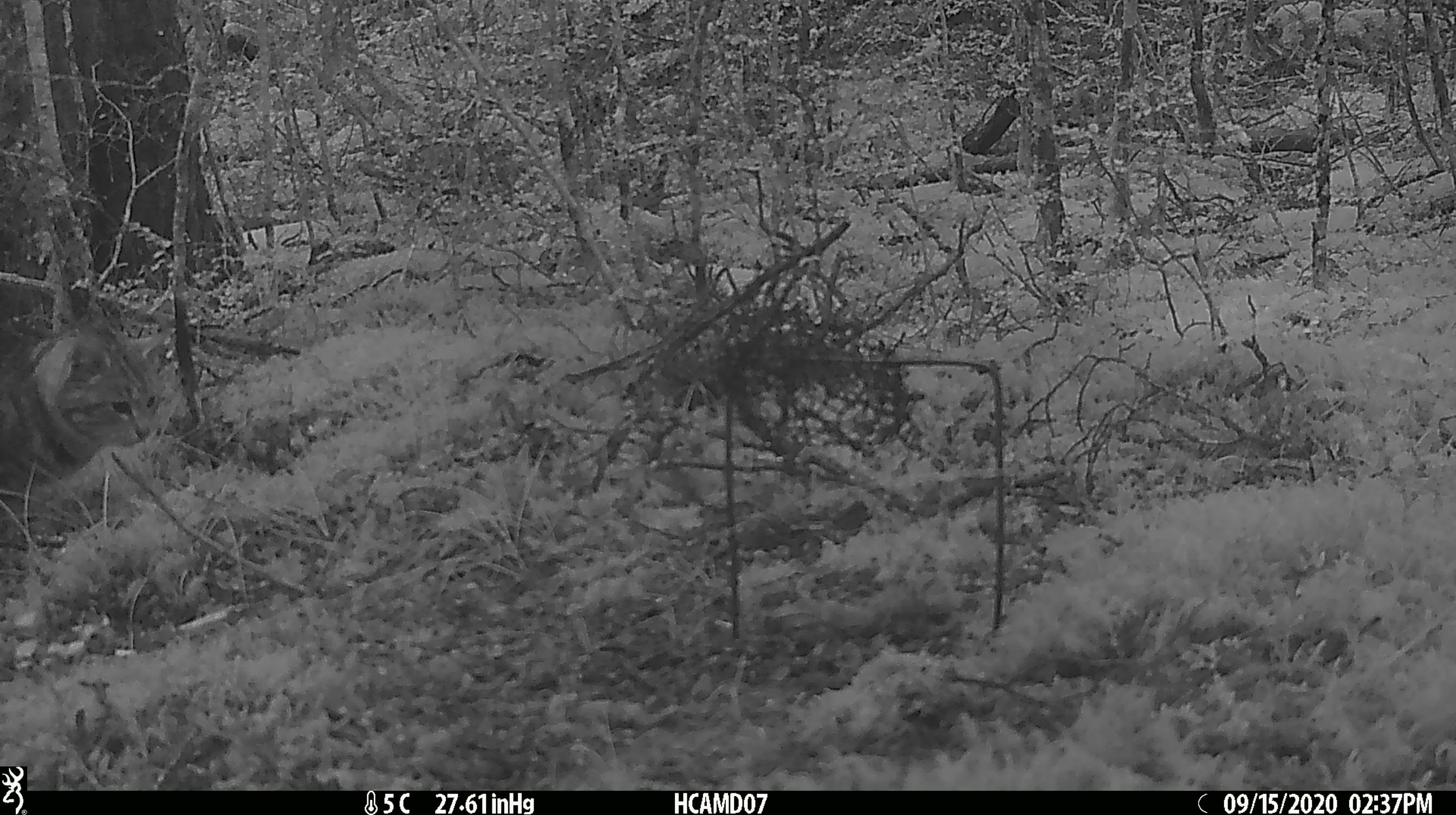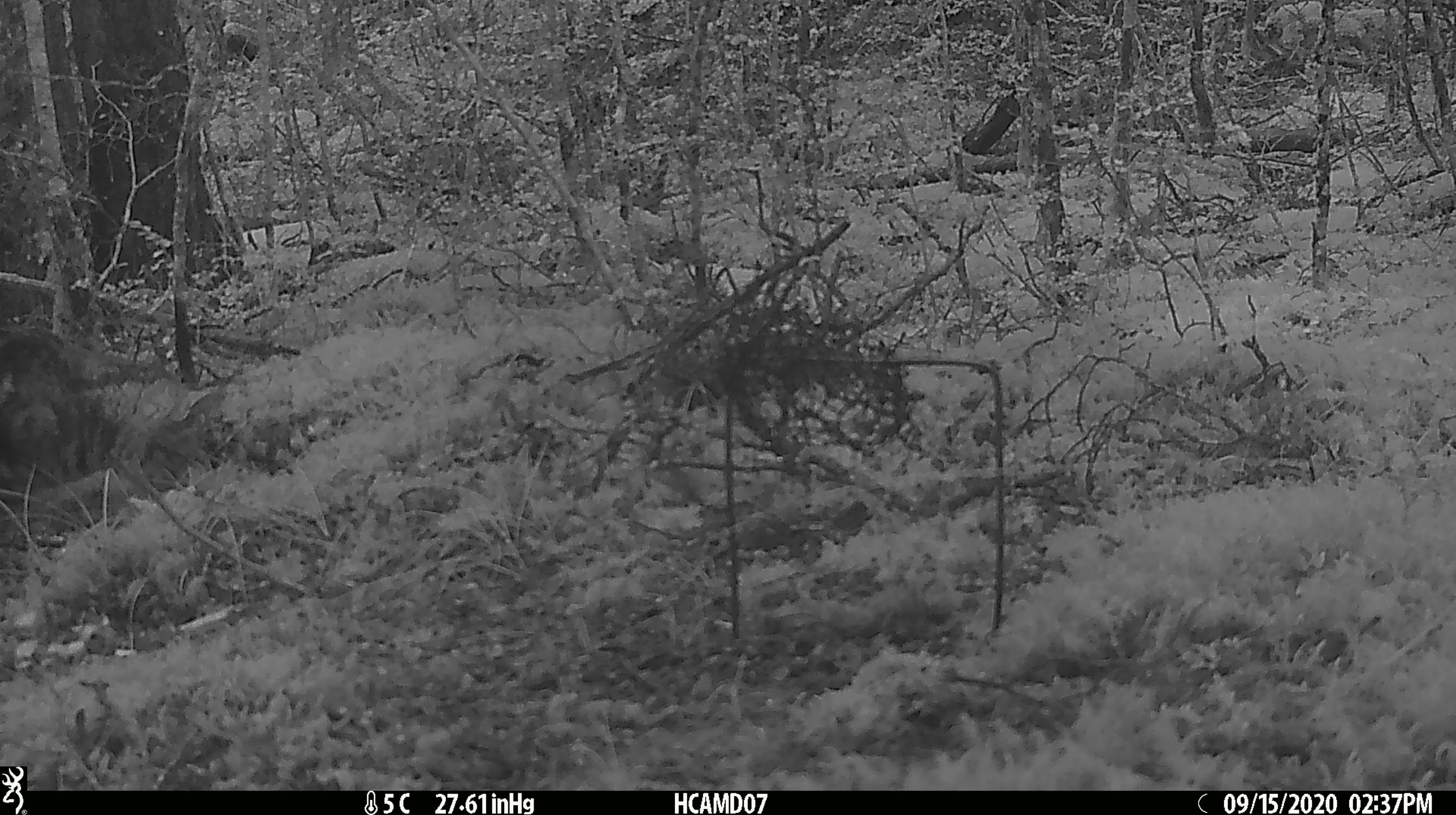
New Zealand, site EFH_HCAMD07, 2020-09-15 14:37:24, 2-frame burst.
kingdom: Animalia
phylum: Chordata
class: Mammalia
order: Carnivora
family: Felidae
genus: Felis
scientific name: Felis catus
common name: domestic cat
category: cat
Cat (domestic cat) (Felis catus).